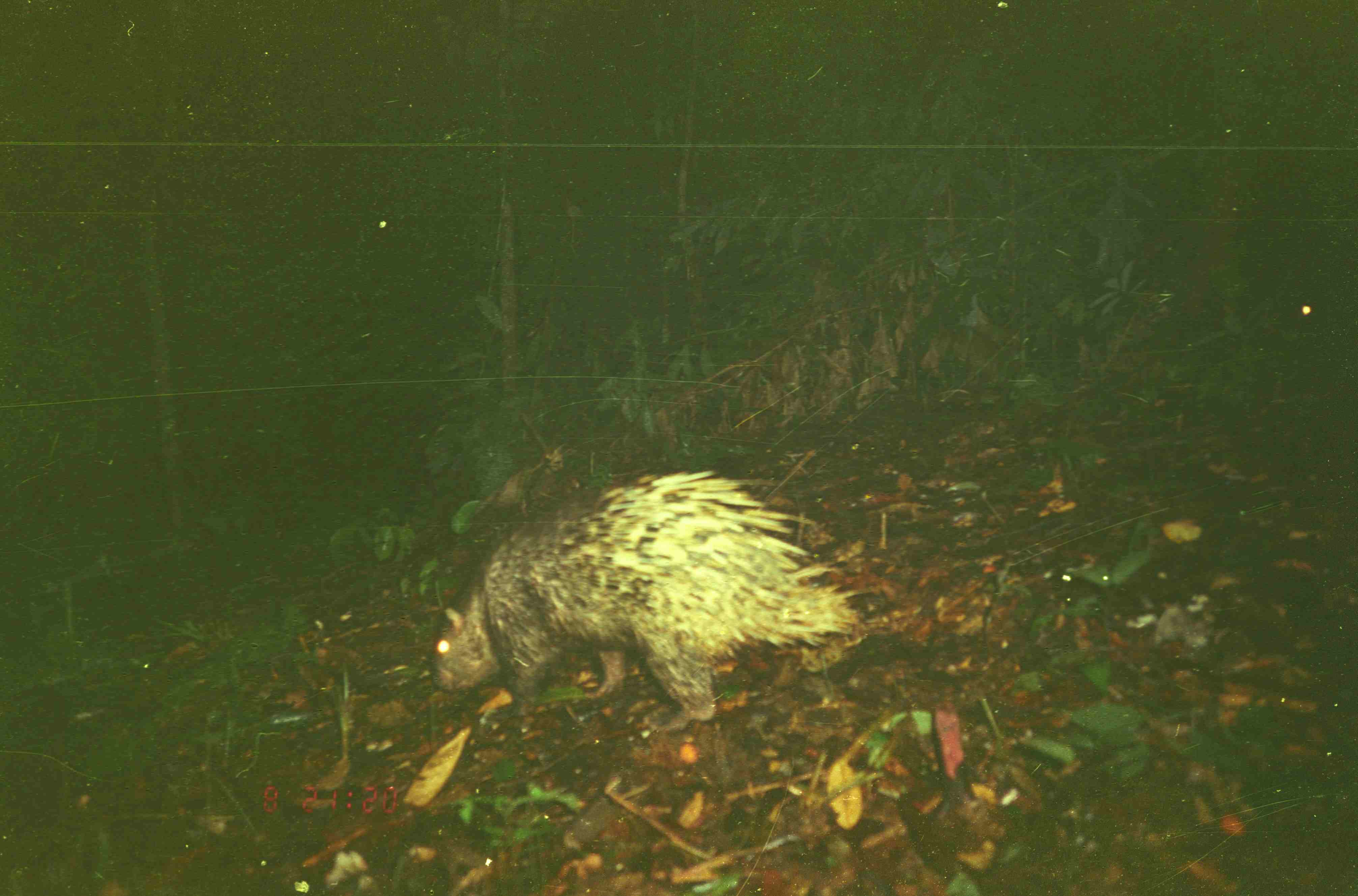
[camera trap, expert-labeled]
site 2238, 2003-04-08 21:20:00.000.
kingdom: Animalia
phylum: Chordata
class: Mammalia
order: Rodentia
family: Hystricidae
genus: Hystrix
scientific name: Hystrix brachyura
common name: east asian porcupine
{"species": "Hystrix brachyura (east asian porcupine)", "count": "1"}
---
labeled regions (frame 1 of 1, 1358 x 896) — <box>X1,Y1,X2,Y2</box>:
hystrix brachyura: <box>429,465,860,739</box>